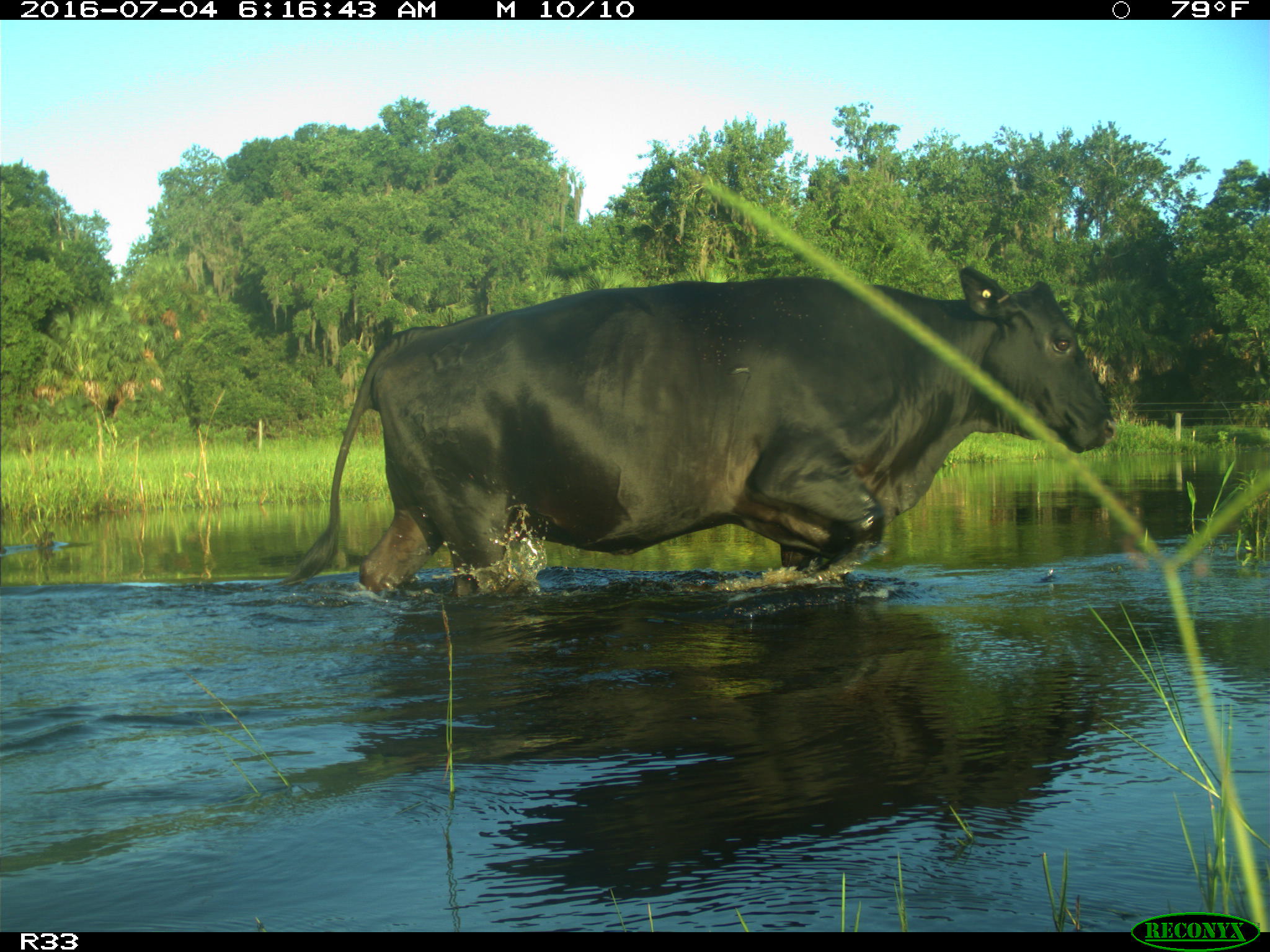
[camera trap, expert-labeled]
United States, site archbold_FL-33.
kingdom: Animalia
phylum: Chordata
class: Mammalia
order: Artiodactyla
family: Bovidae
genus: Bos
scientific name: Bos taurus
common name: domestic cow